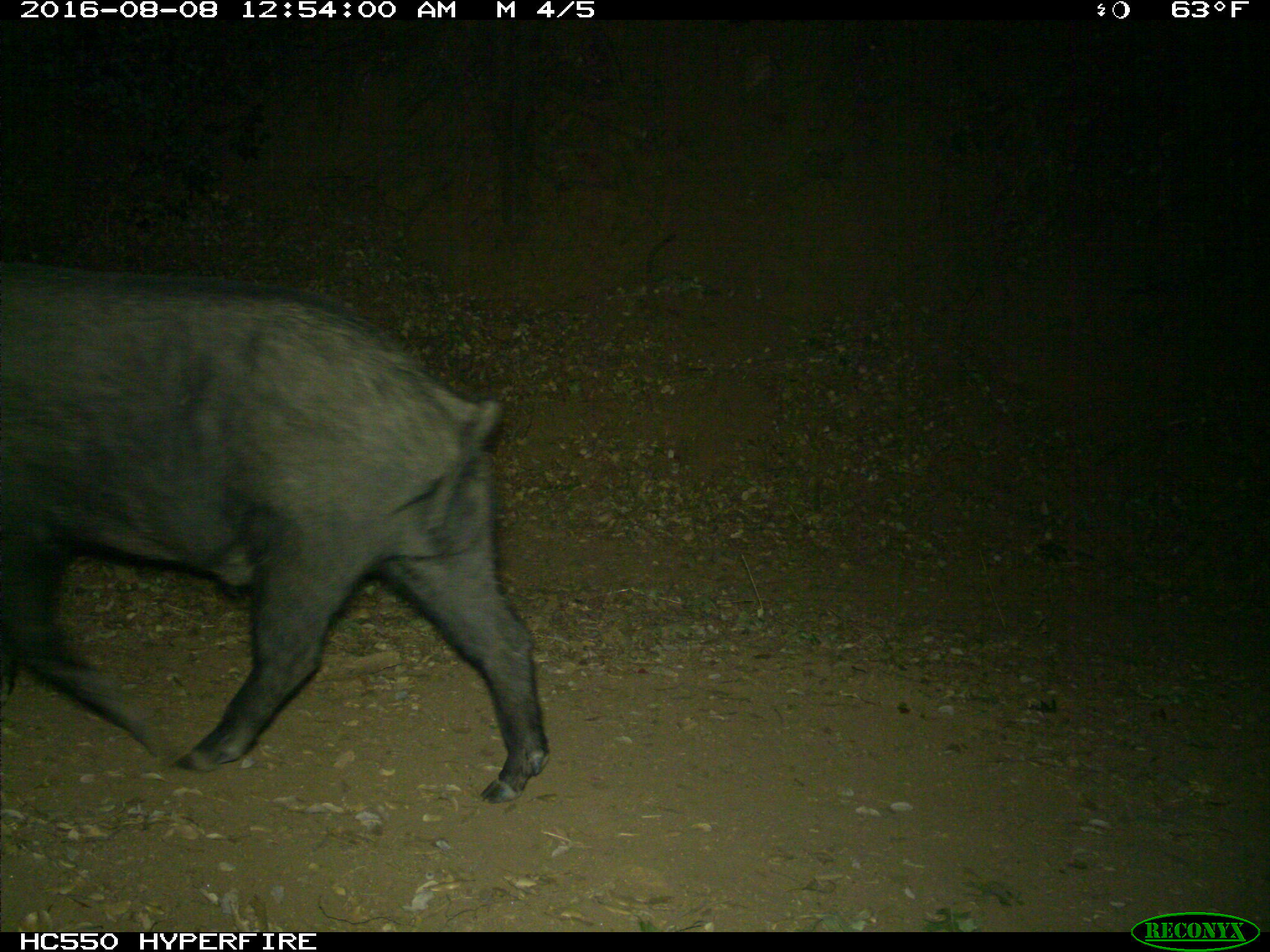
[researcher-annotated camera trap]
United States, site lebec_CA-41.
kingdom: Animalia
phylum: Chordata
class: Mammalia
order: Artiodactyla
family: Suidae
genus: Sus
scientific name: Sus scrofa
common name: wild boar